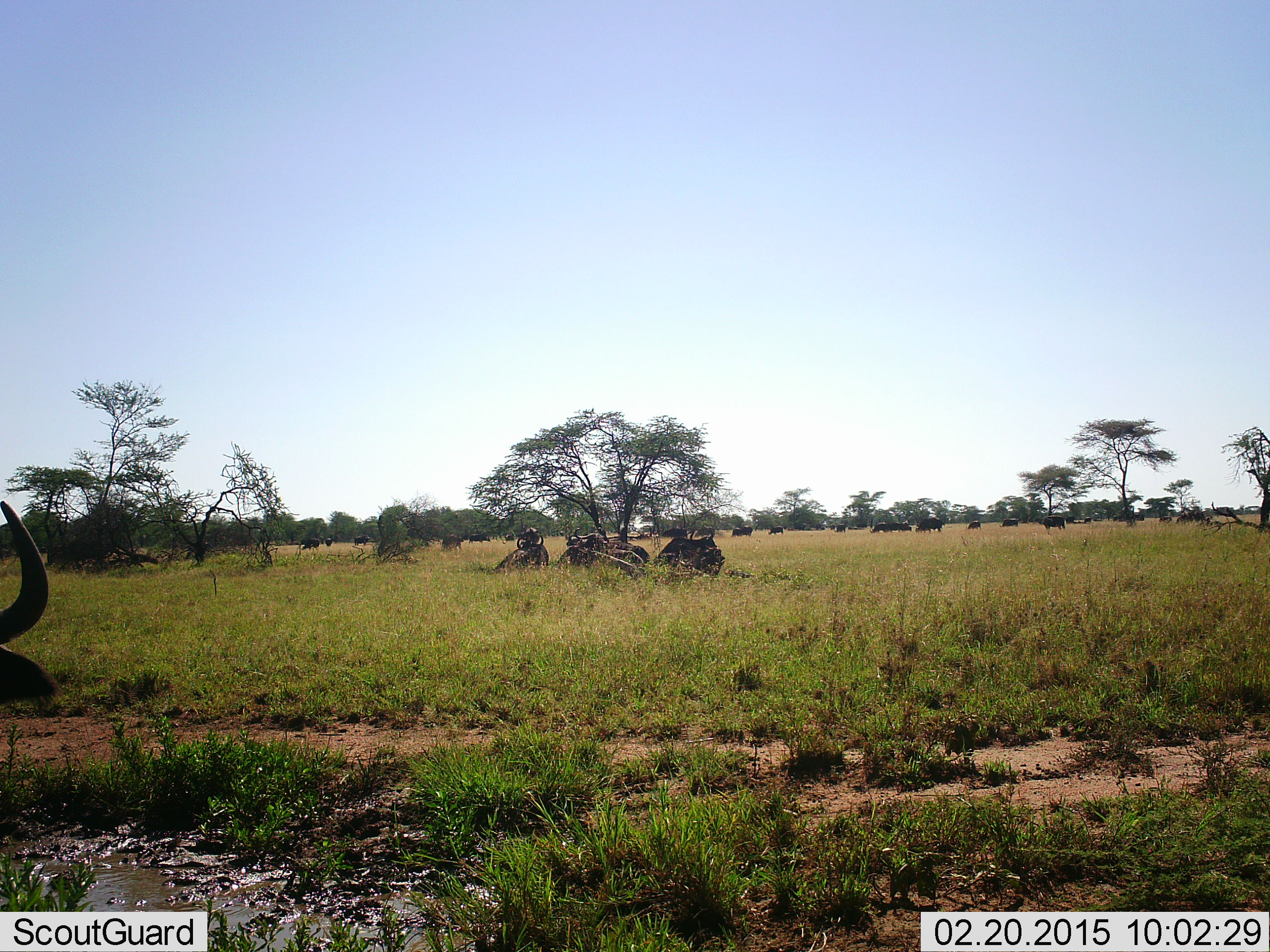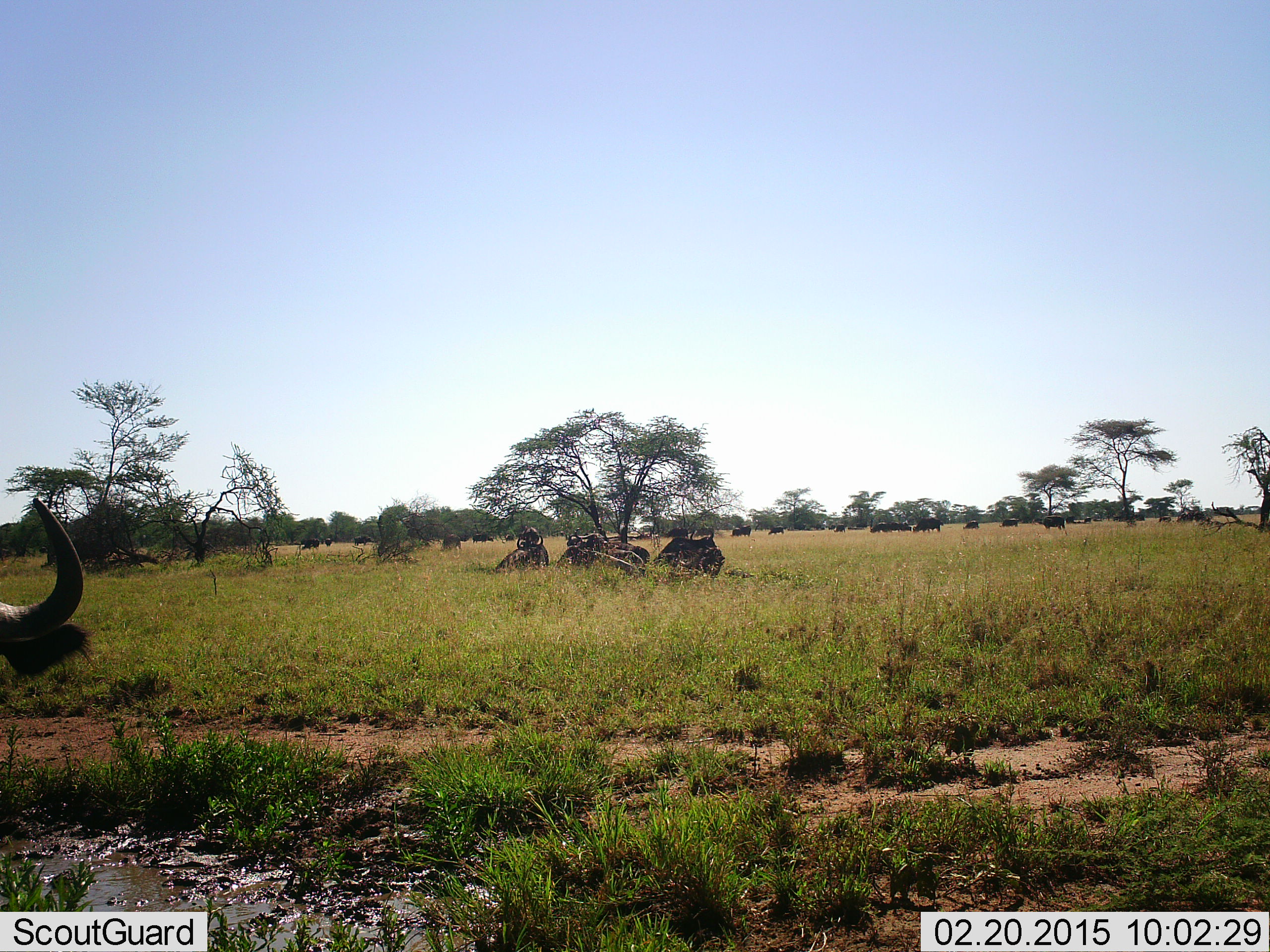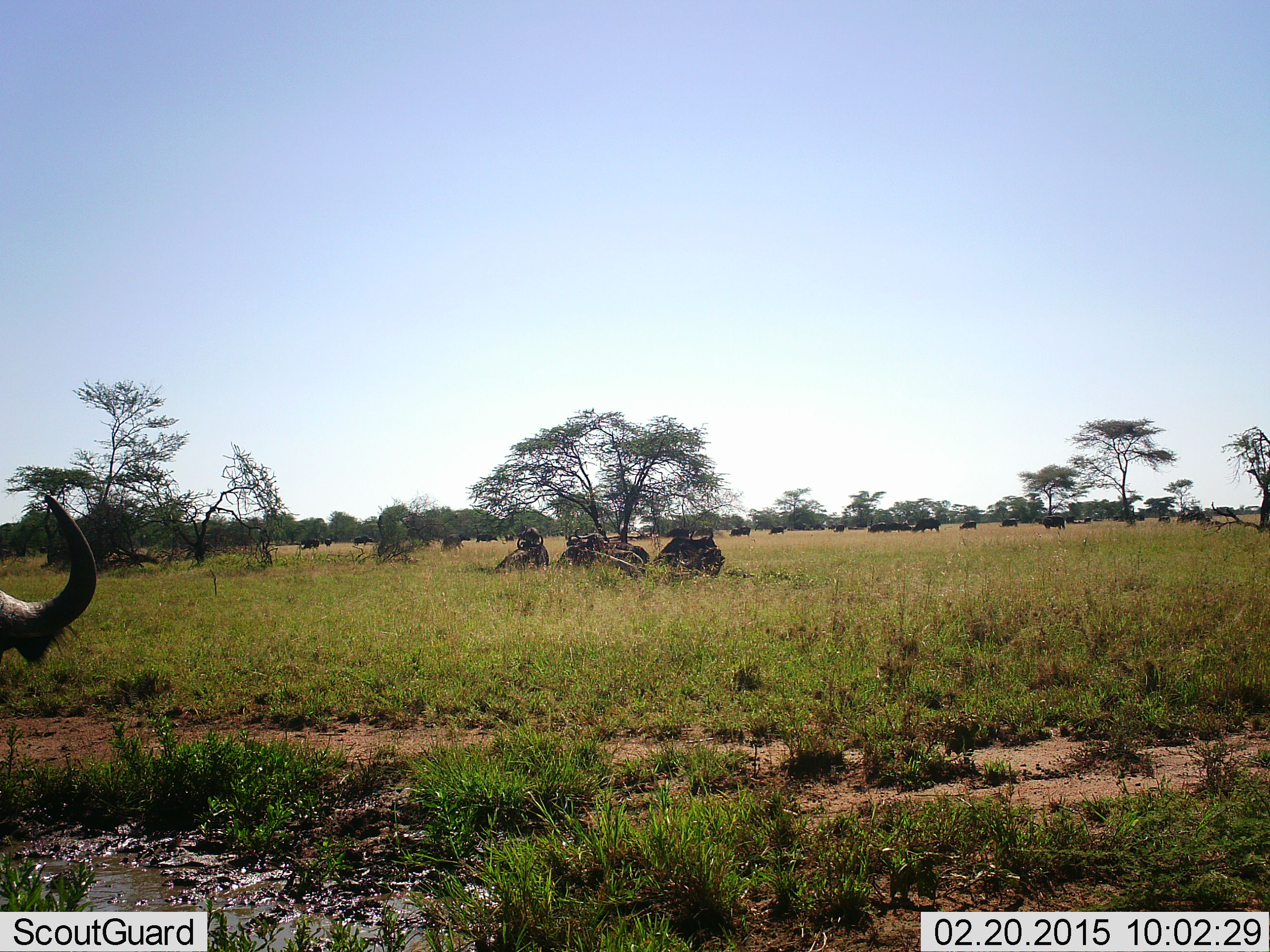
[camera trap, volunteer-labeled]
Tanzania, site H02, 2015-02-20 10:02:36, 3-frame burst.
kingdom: Animalia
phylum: Chordata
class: Mammalia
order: Artiodactyla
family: Bovidae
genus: Connochaetes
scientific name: Connochaetes taurinus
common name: blue wildebeest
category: wildebeest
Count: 11-50.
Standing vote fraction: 90%.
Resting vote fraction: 40%.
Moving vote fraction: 40%.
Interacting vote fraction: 0%.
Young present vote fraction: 0%.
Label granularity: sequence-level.